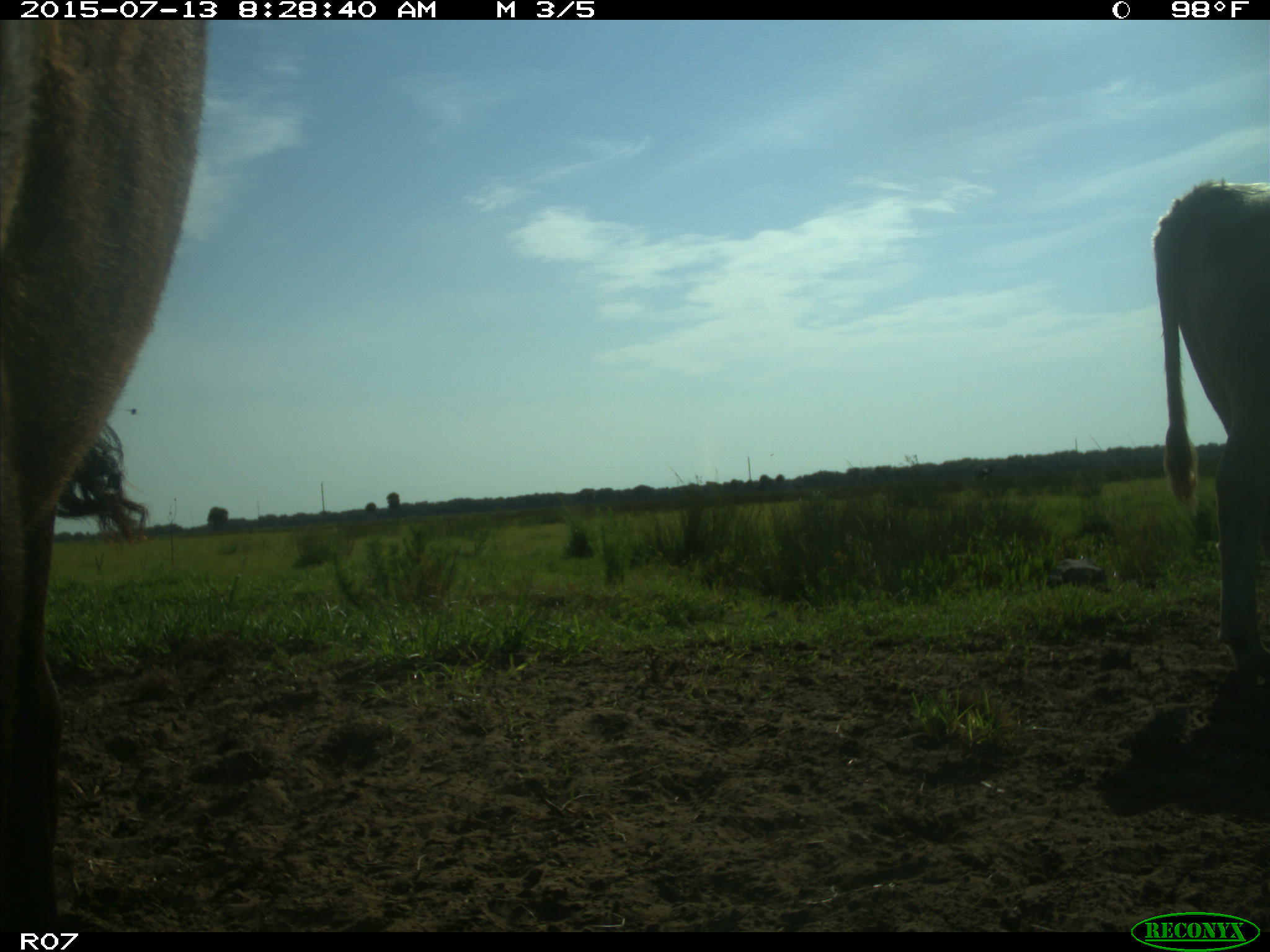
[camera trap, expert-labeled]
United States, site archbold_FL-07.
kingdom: Animalia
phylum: Chordata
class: Mammalia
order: Artiodactyla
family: Bovidae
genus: Bos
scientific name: Bos taurus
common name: domestic cow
Bos taurus (domestic cow).